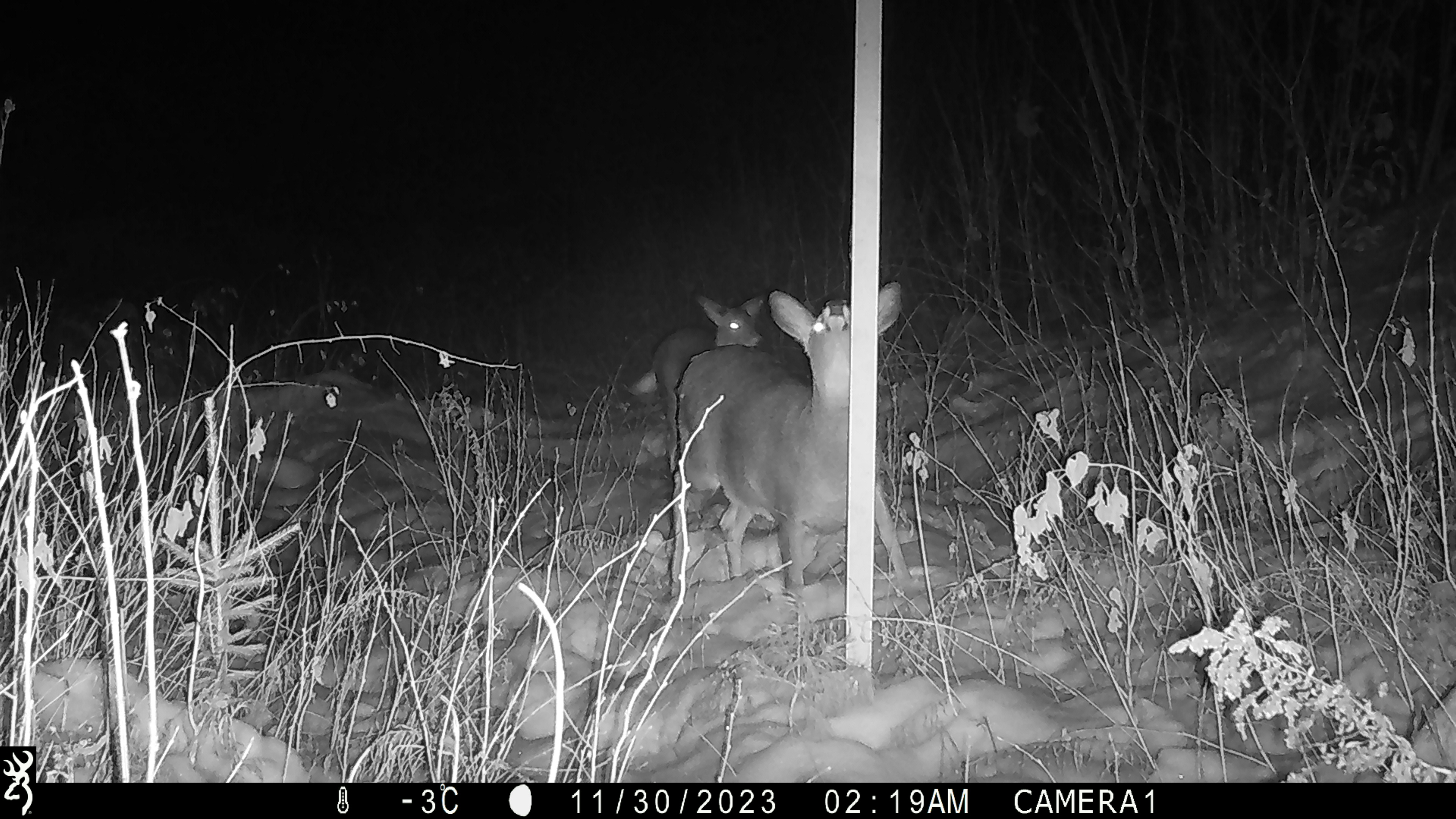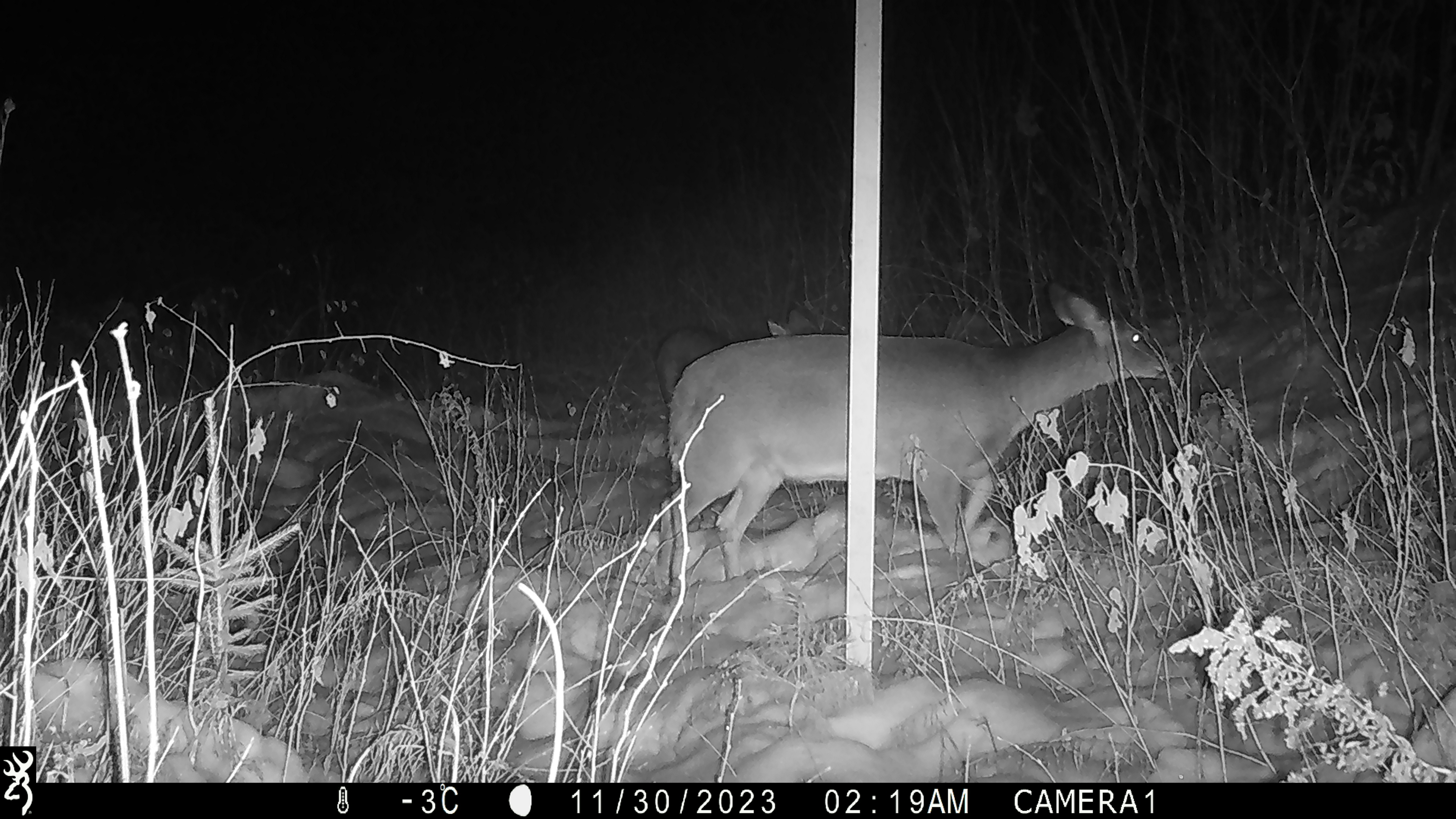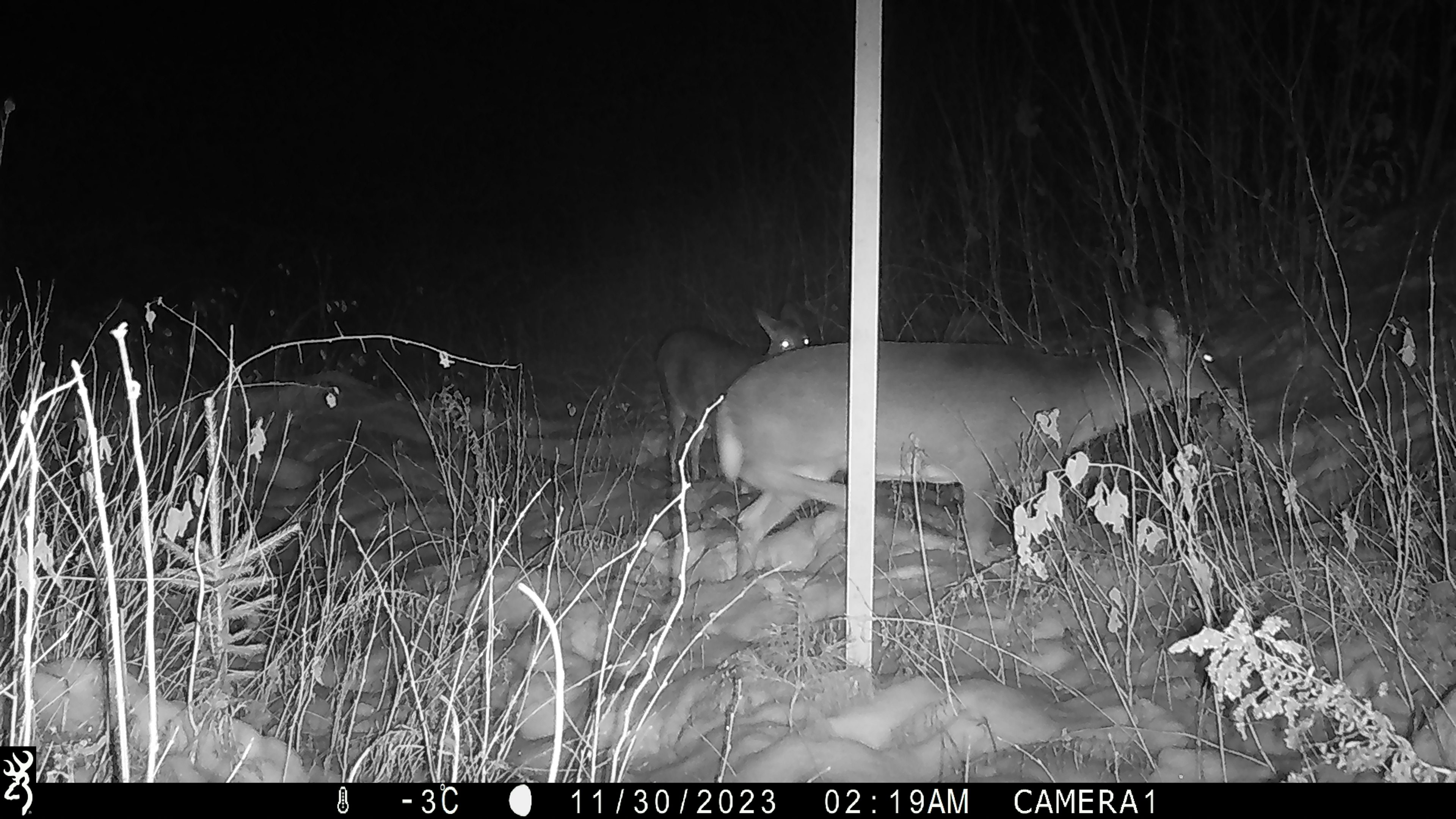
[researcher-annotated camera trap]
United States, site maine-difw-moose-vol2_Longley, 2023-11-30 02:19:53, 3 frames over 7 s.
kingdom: Animalia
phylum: Chordata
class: Mammalia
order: Artiodactyla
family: Cervidae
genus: Odocoileus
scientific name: Odocoileus virginianus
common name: white-tailed deer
White-tailed deer (Odocoileus virginianus).